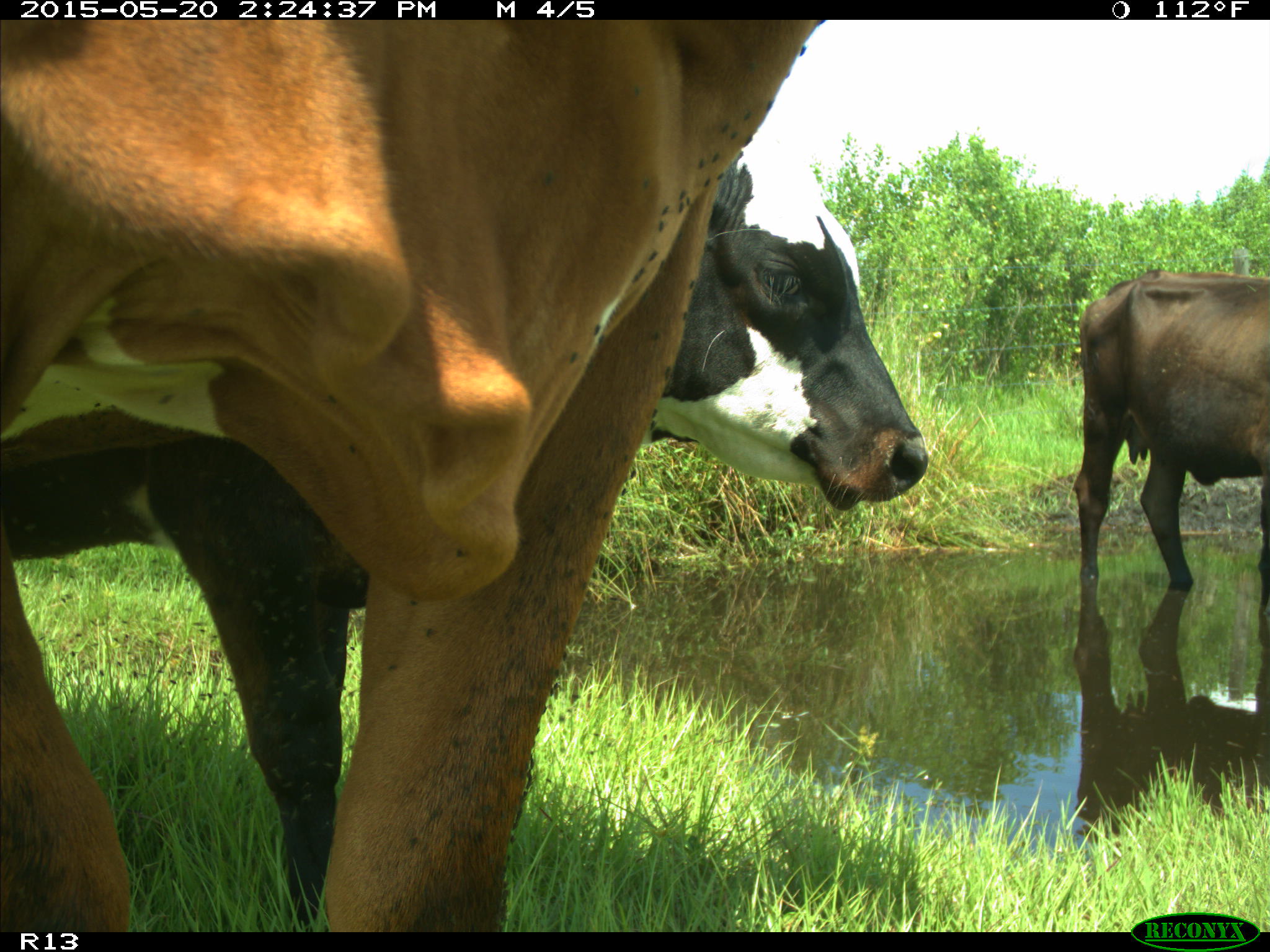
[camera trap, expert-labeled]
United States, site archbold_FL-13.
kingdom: Animalia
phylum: Chordata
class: Mammalia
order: Artiodactyla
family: Bovidae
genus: Bos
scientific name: Bos taurus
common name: domestic cow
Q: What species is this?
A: Bos taurus (domestic cow).